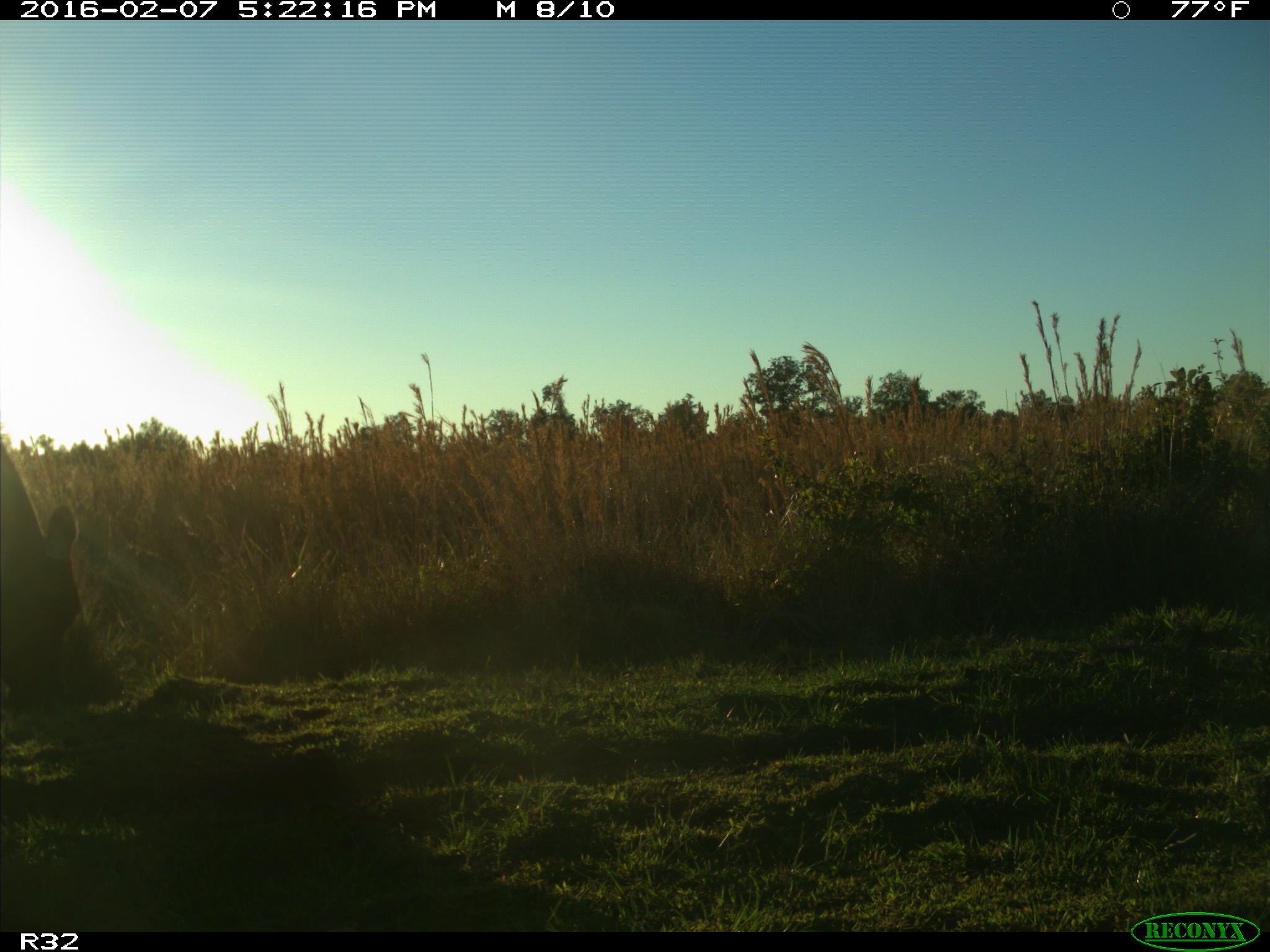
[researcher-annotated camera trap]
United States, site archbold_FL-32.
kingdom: Animalia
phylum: Chordata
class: Mammalia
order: Artiodactyla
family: Bovidae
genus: Bos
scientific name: Bos taurus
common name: domestic cow